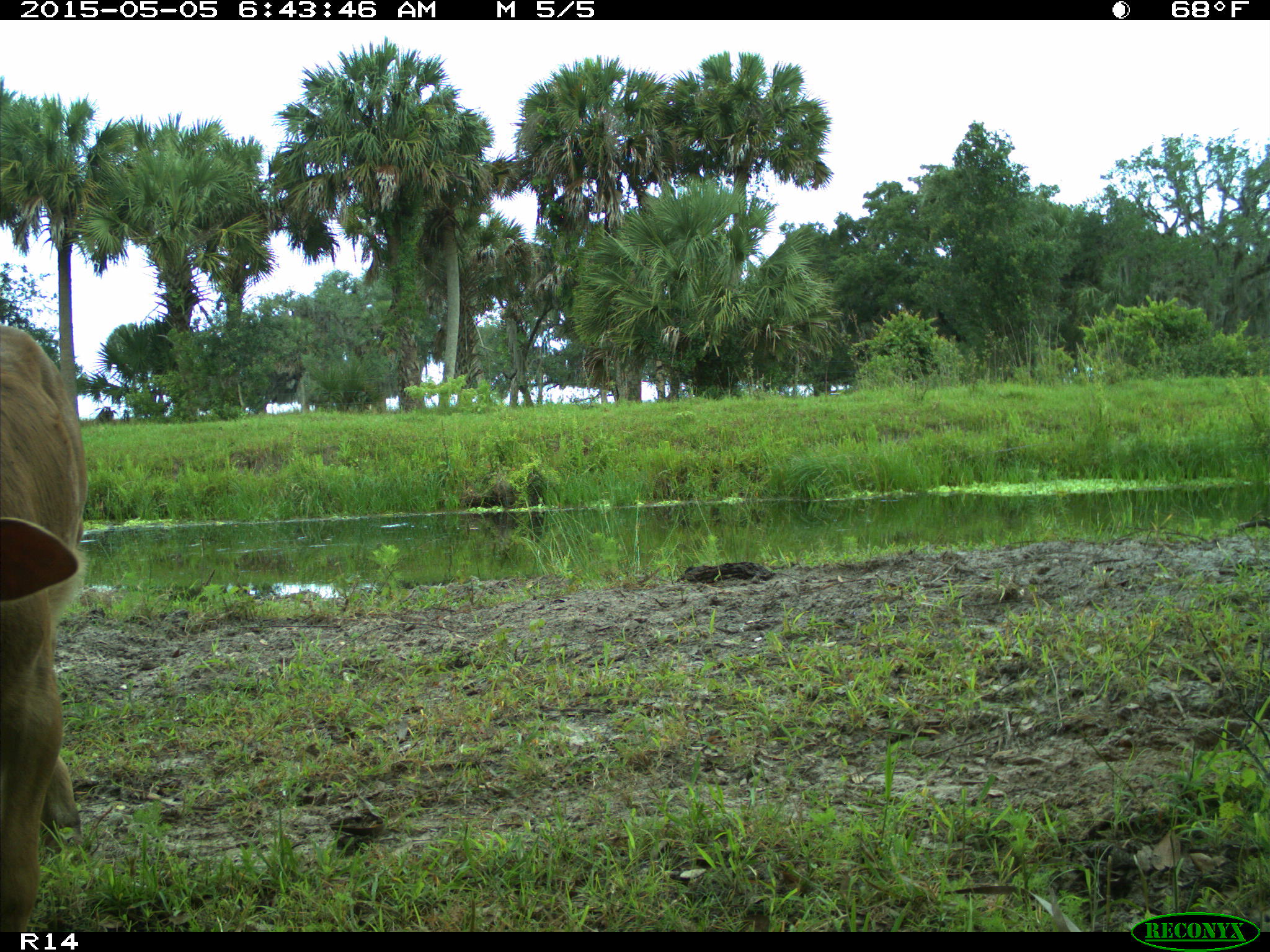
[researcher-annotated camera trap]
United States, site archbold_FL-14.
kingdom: Animalia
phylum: Chordata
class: Mammalia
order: Artiodactyla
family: Bovidae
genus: Bos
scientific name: Bos taurus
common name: domestic cow